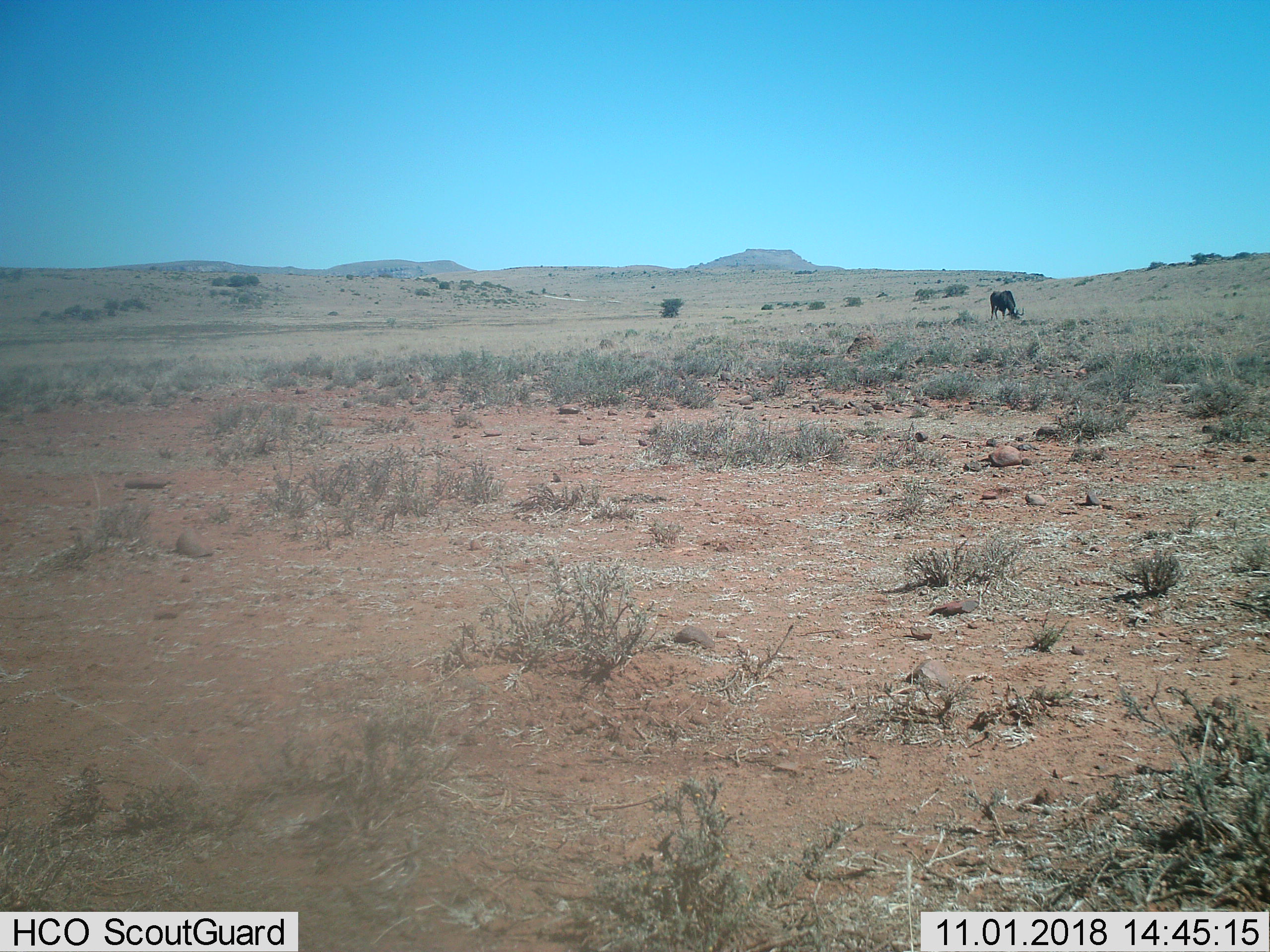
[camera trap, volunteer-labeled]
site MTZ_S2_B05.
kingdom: Animalia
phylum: Chordata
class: Mammalia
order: Artiodactyla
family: Bovidae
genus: Connochaetes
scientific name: Connochaetes gnou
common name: black wildebeest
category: wildebeestblack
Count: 1.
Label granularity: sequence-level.